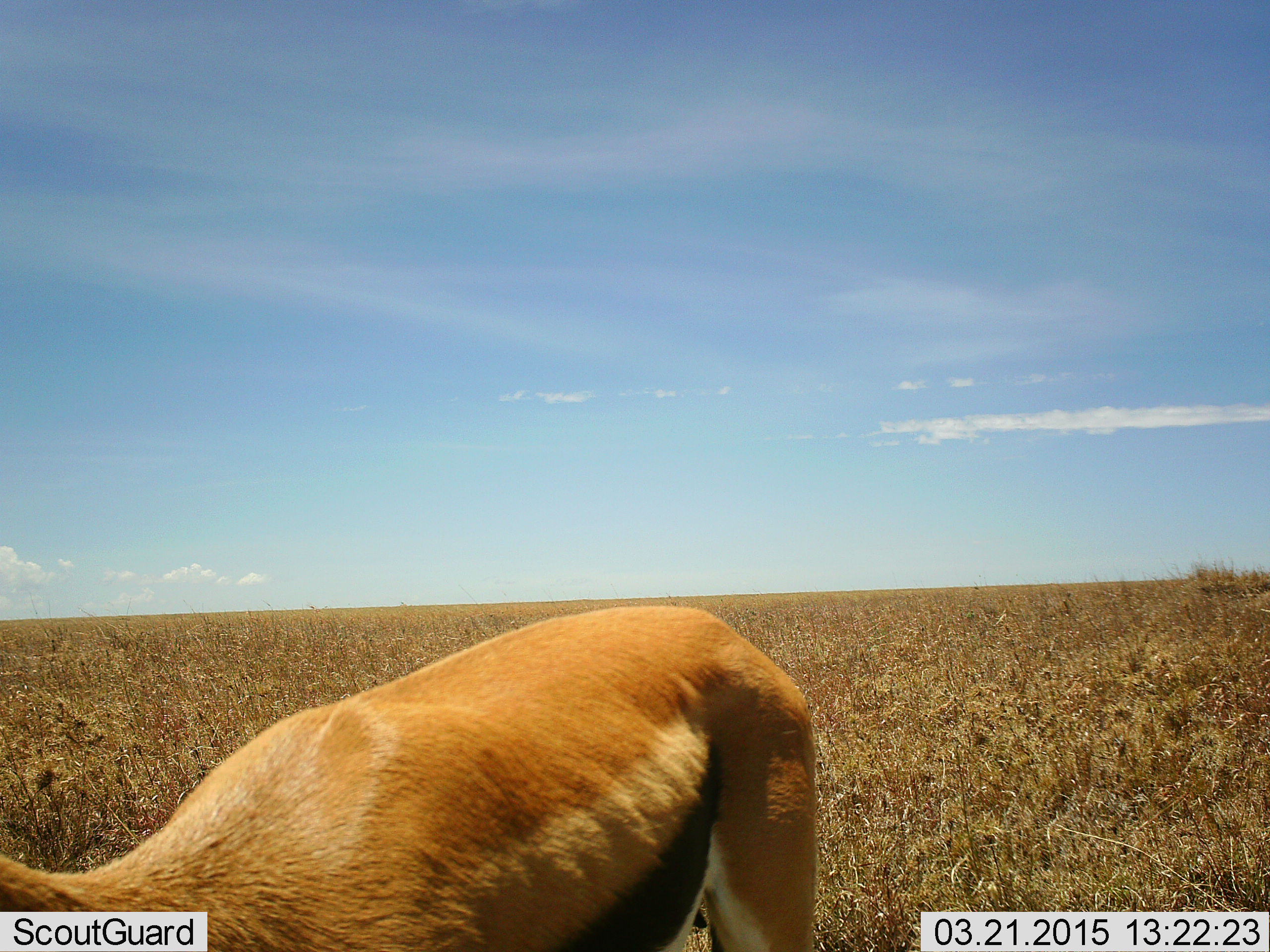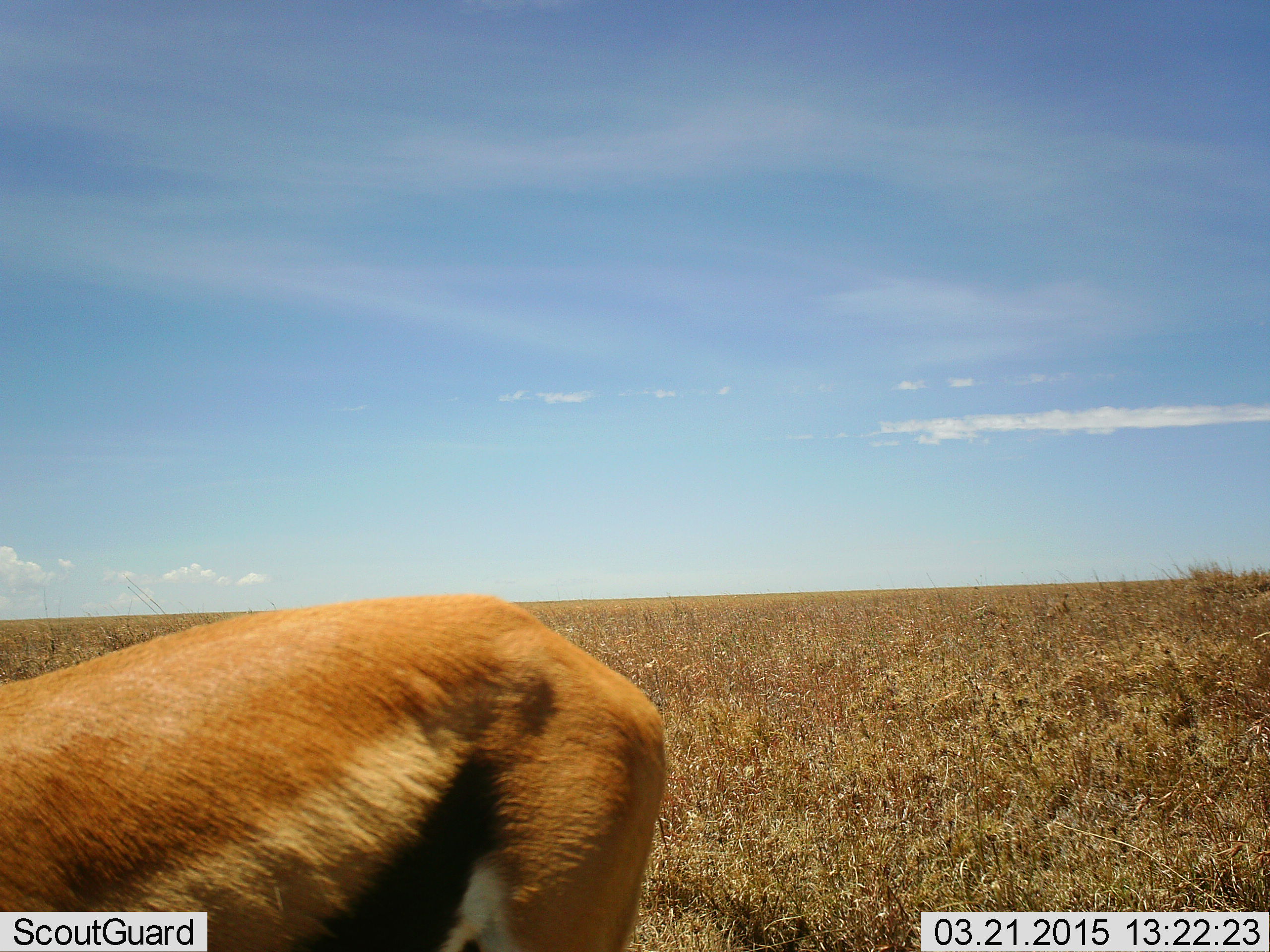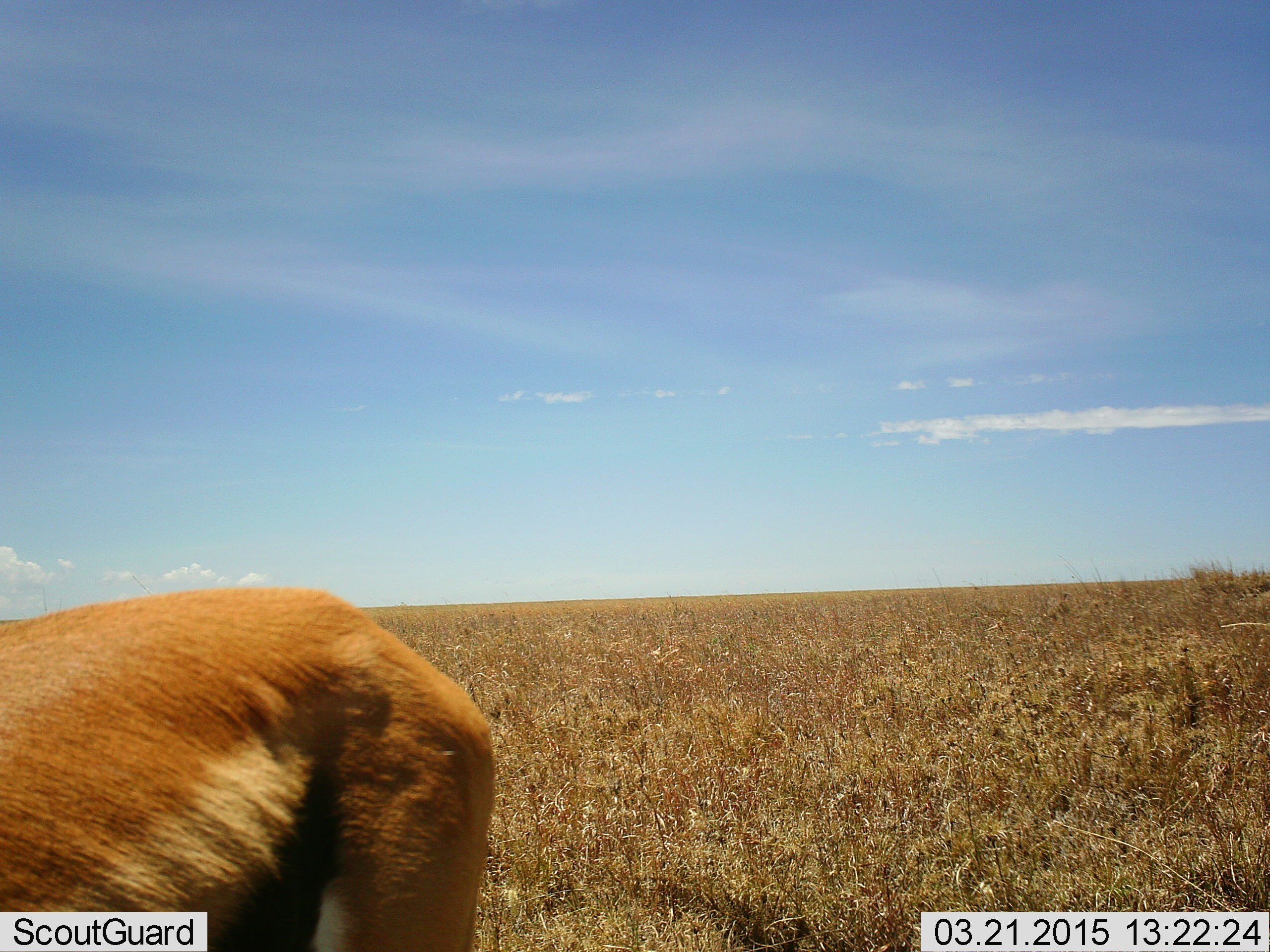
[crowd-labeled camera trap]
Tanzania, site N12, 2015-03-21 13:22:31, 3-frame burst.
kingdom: Animalia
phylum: Chordata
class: Mammalia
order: Artiodactyla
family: Bovidae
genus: Eudorcas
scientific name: Eudorcas thomsonii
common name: thomson's gazelle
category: gazellethomsons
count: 1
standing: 33%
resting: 0%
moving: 67%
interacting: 0%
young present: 0%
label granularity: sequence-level